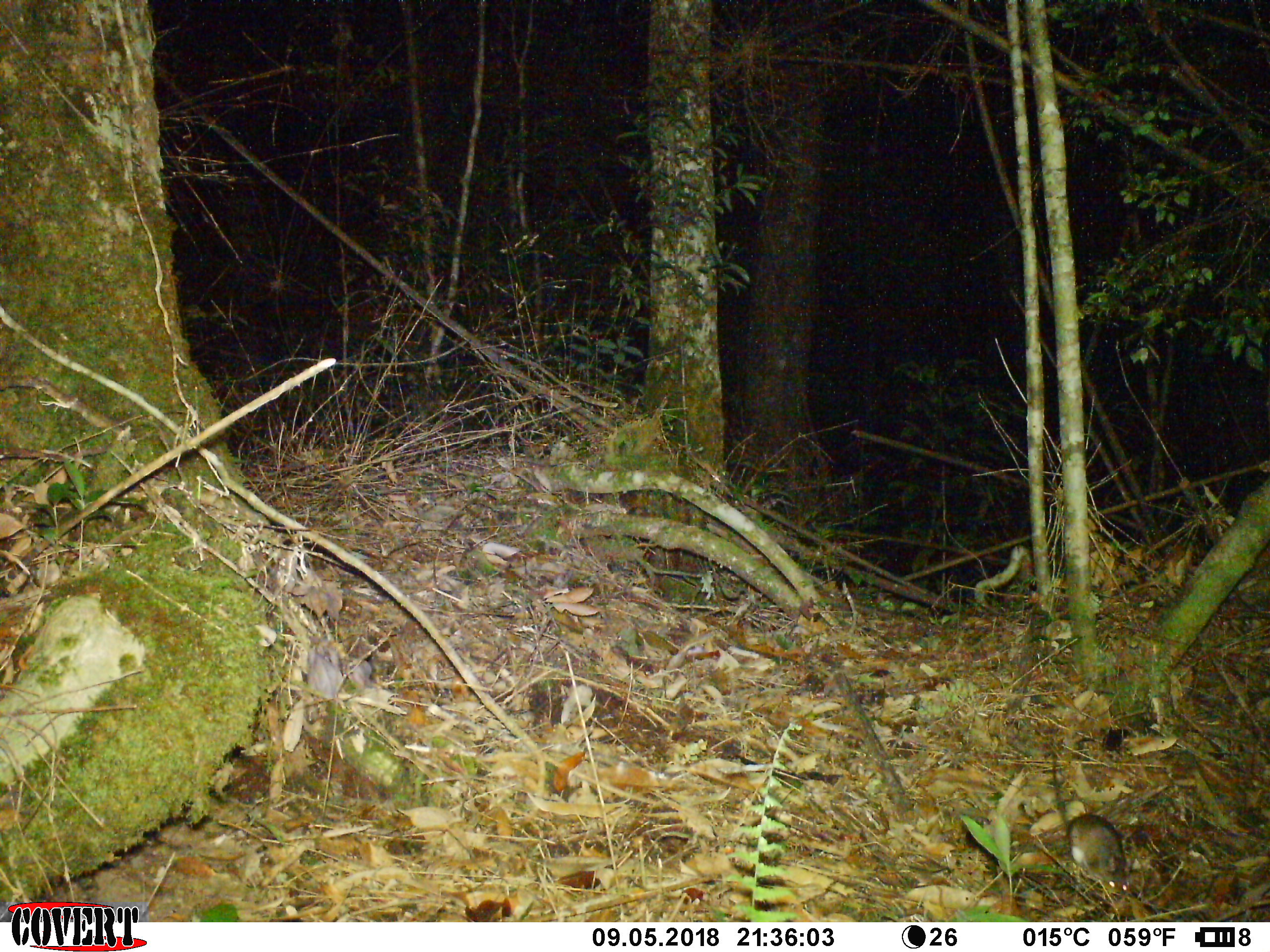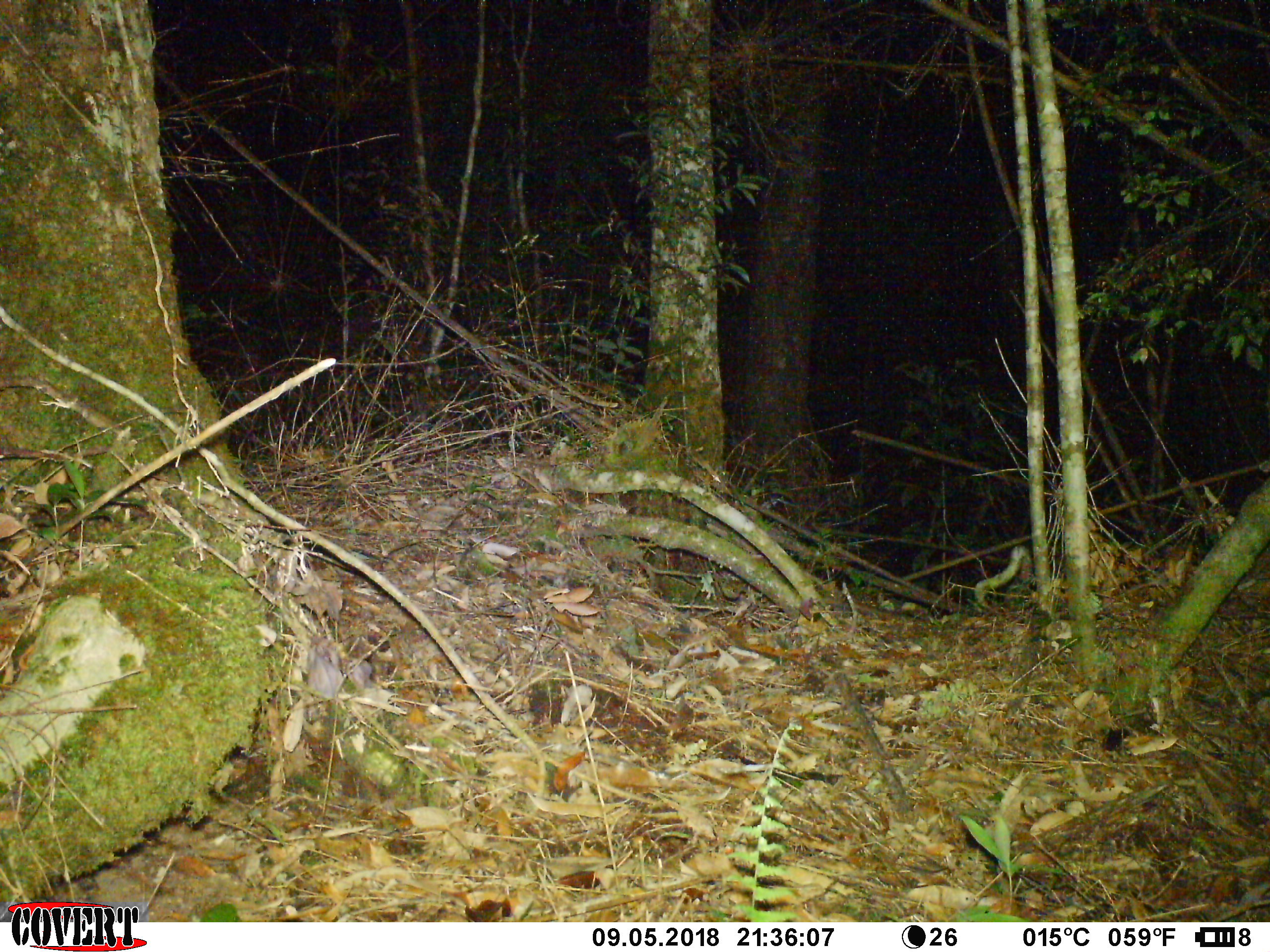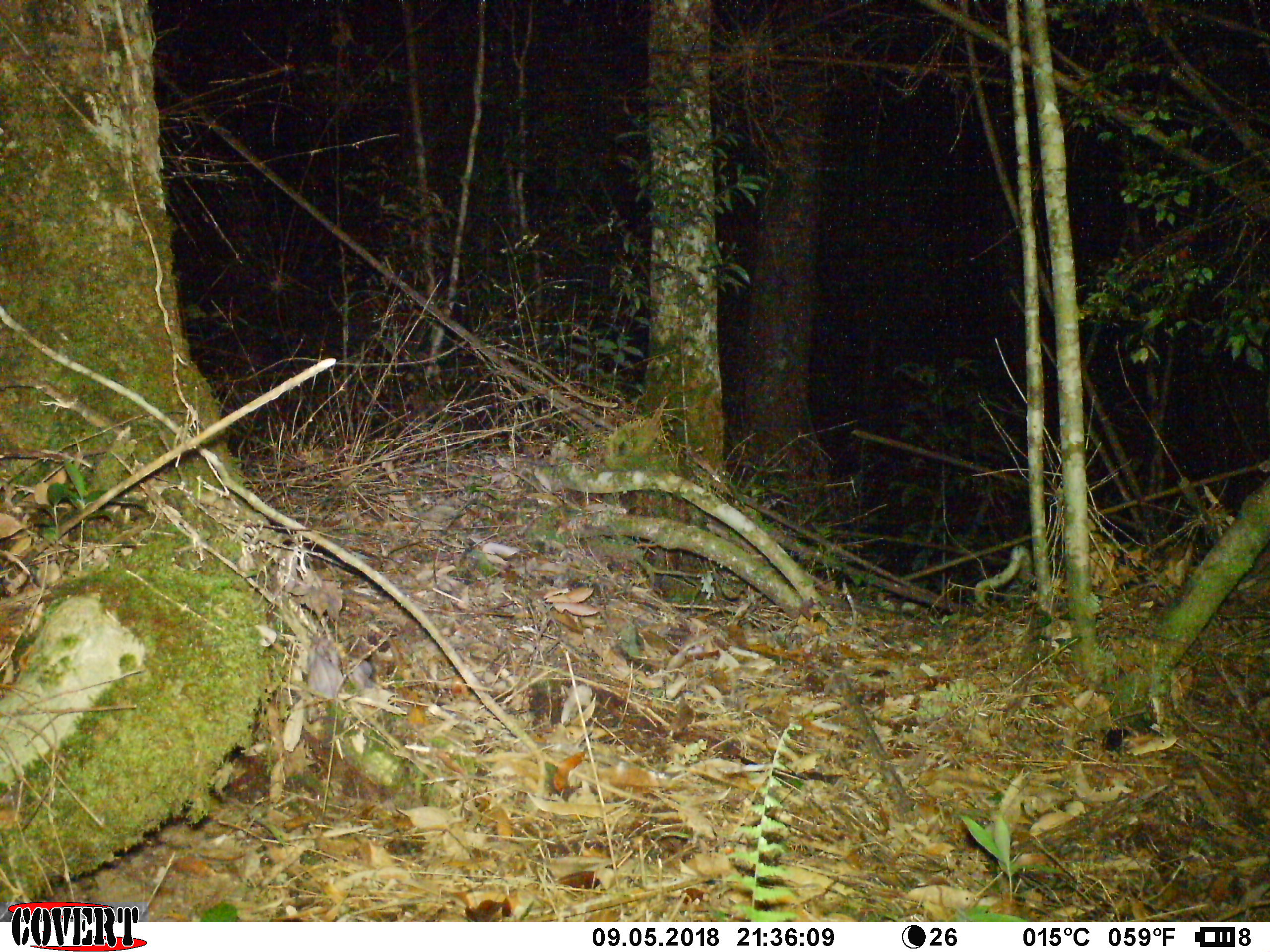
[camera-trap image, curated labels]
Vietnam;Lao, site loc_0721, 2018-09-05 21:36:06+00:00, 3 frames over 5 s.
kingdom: Animalia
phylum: Chordata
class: Mammalia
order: Rodentia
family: Muridae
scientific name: Muridae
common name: old-world mice and rats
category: unidentified murid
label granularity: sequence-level